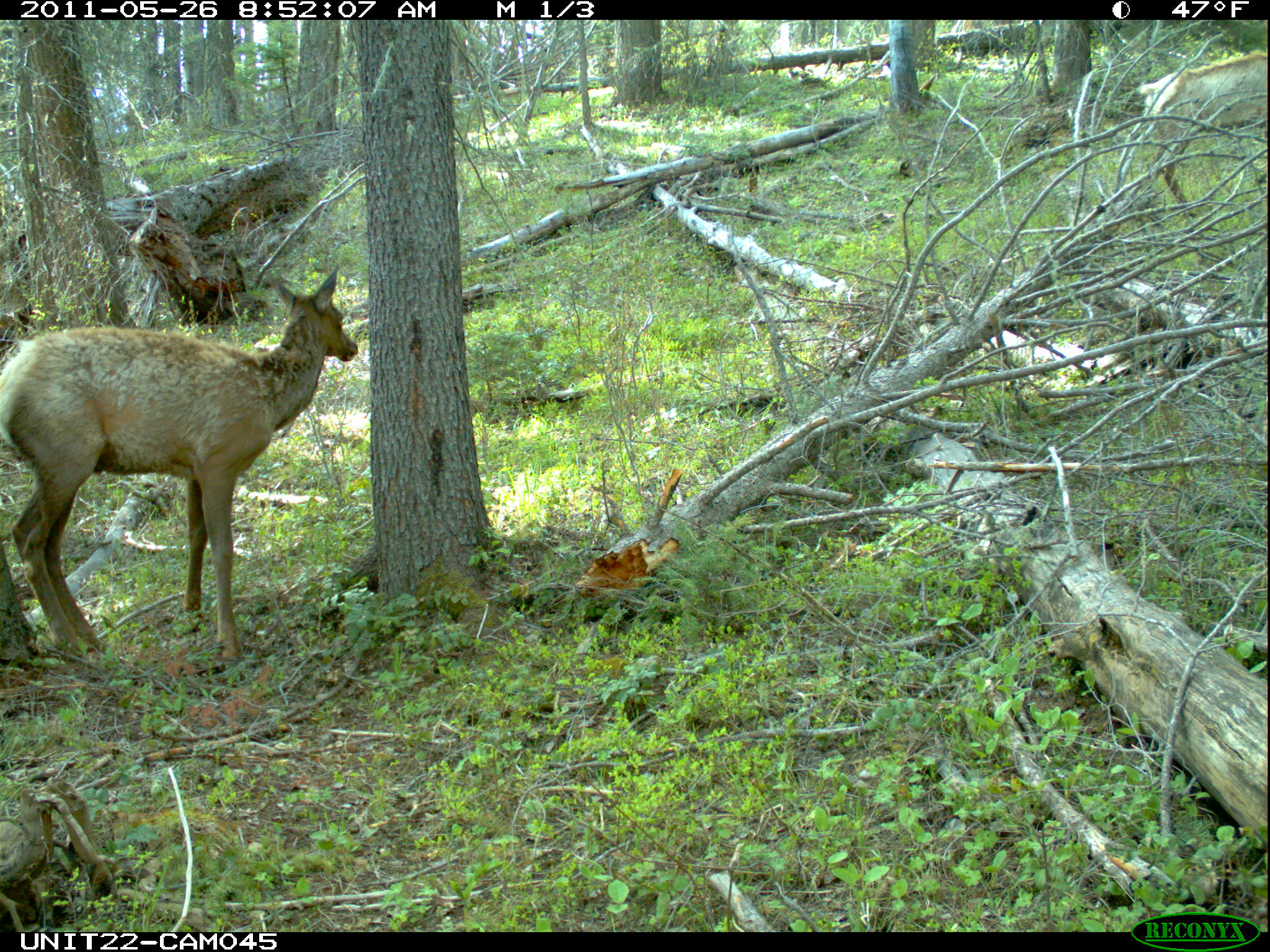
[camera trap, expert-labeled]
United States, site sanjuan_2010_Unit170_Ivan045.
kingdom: Animalia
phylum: Chordata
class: Mammalia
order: Artiodactyla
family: Cervidae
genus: Cervus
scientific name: Cervus elaphus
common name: red deer